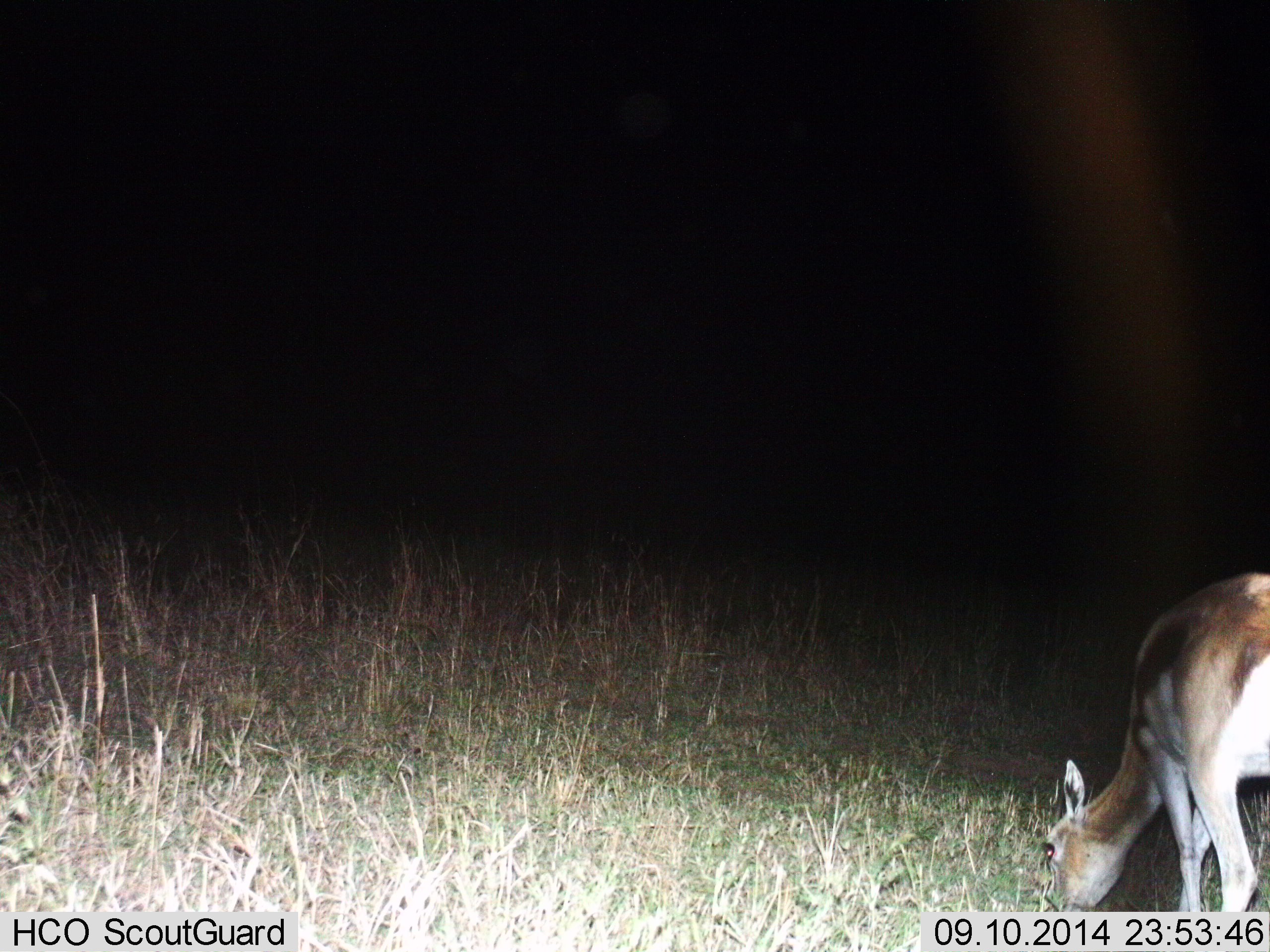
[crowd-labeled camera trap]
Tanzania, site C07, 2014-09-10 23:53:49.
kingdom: Animalia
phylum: Chordata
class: Mammalia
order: Artiodactyla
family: Bovidae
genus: Eudorcas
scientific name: Eudorcas thomsonii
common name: thomson's gazelle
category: gazellethomsons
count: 1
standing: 10%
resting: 0%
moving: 0%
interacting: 0%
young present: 0%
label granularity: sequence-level